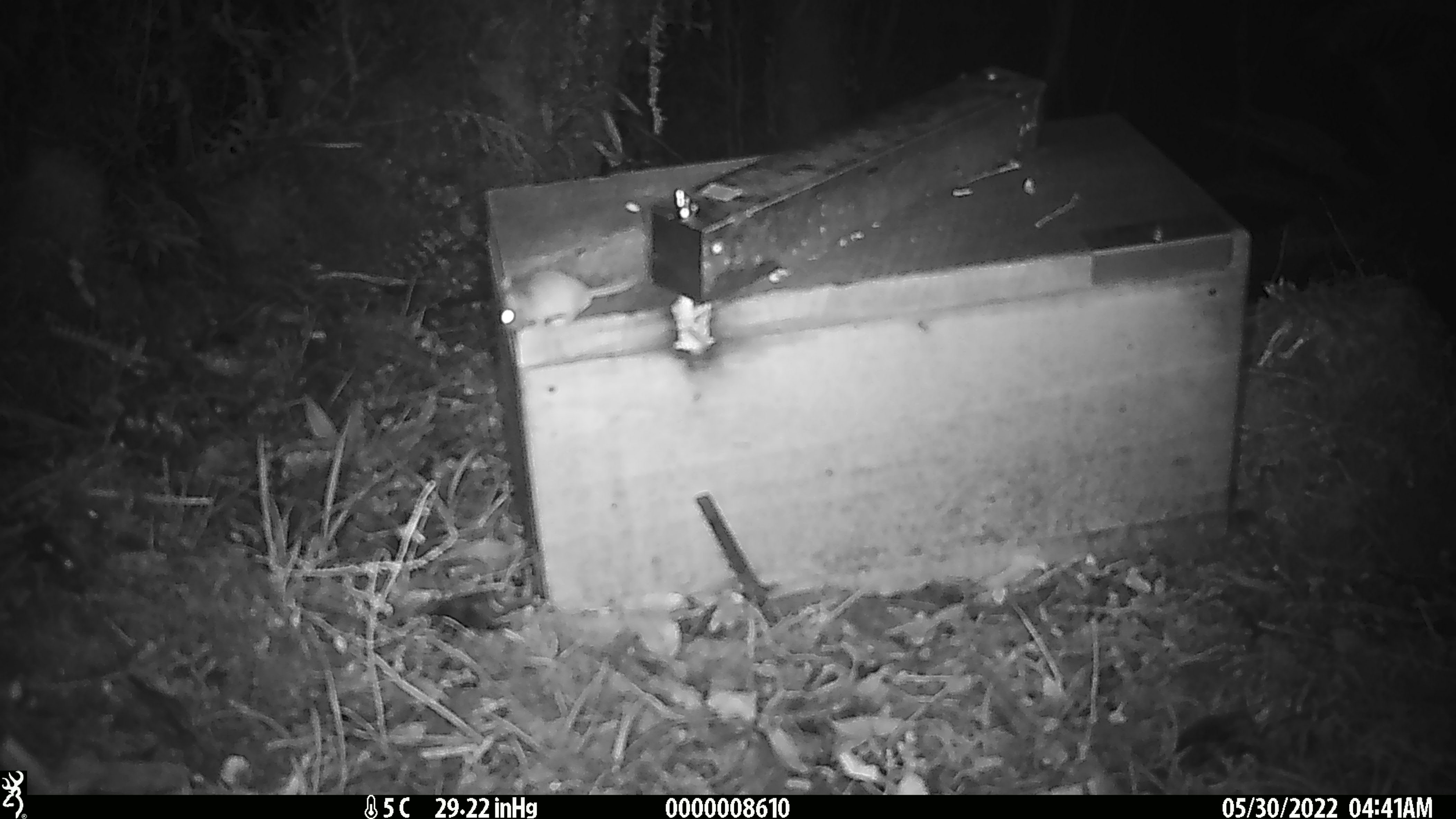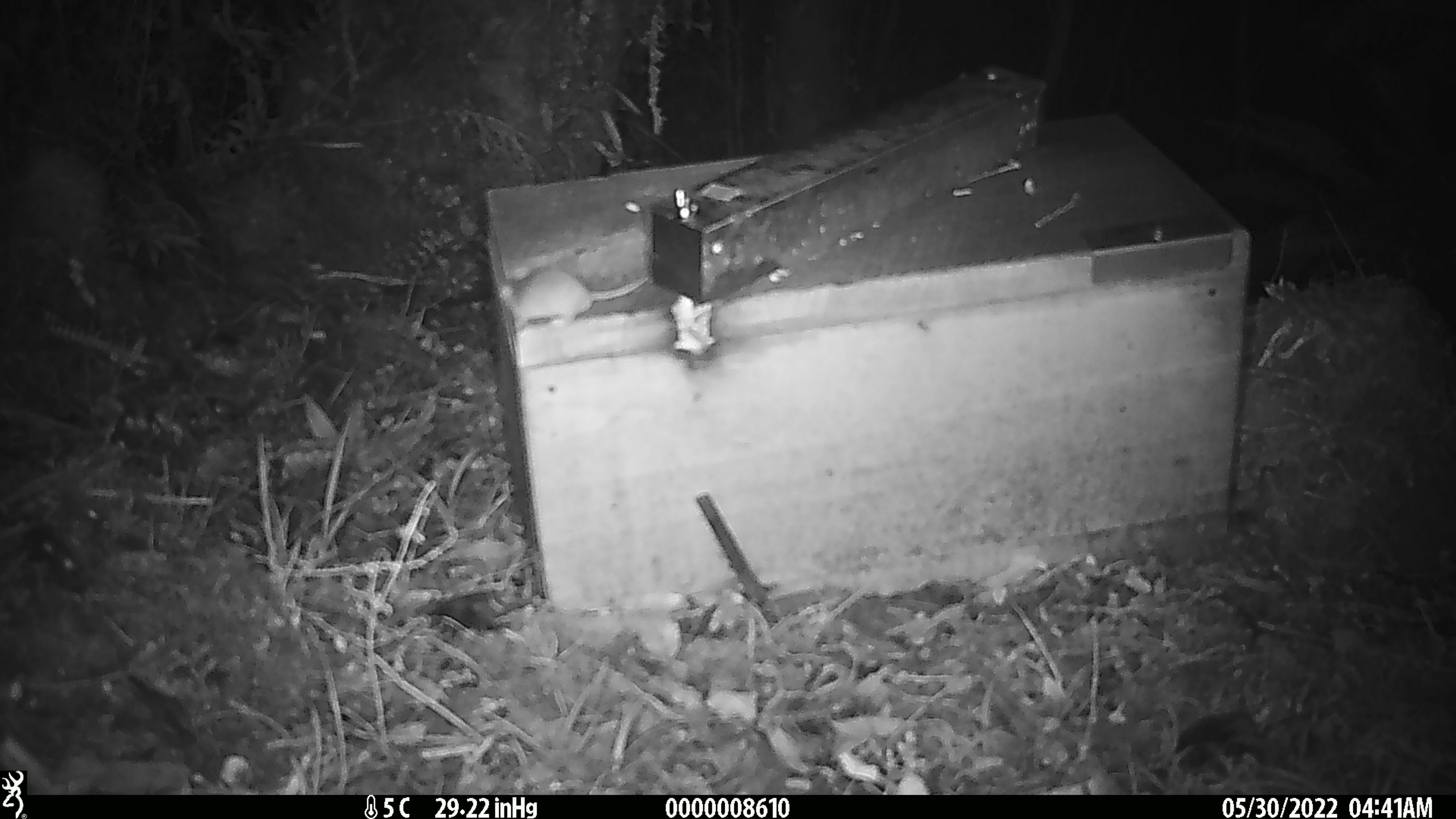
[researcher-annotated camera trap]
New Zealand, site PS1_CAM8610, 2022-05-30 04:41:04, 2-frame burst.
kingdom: Animalia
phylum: Chordata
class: Mammalia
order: Rodentia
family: Muridae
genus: Mus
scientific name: Mus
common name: mouse